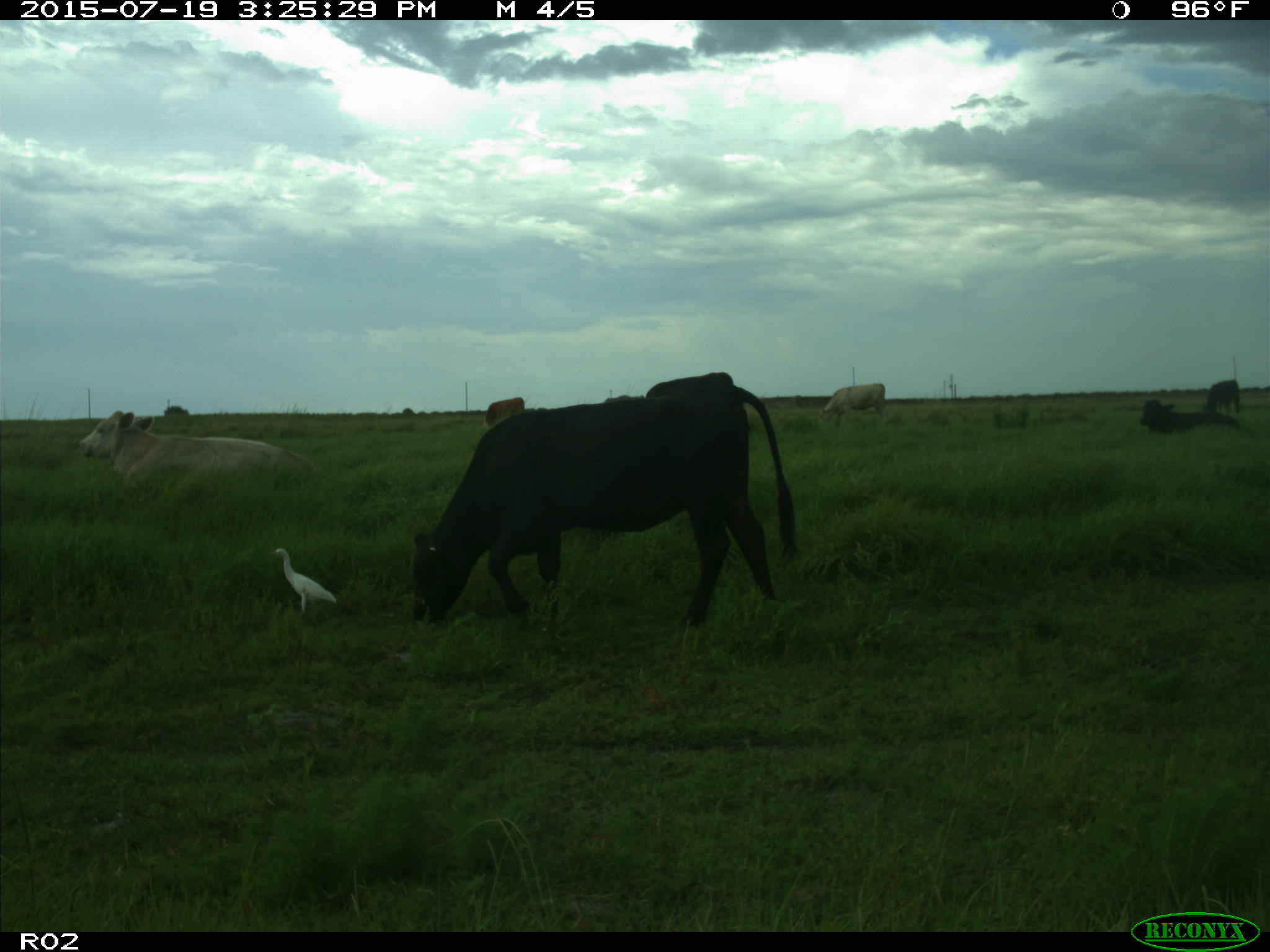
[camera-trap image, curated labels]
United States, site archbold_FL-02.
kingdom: Animalia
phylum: Chordata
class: Mammalia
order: Artiodactyla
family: Bovidae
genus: Bos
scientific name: Bos taurus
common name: domestic cow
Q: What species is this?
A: Bos taurus (domestic cow).